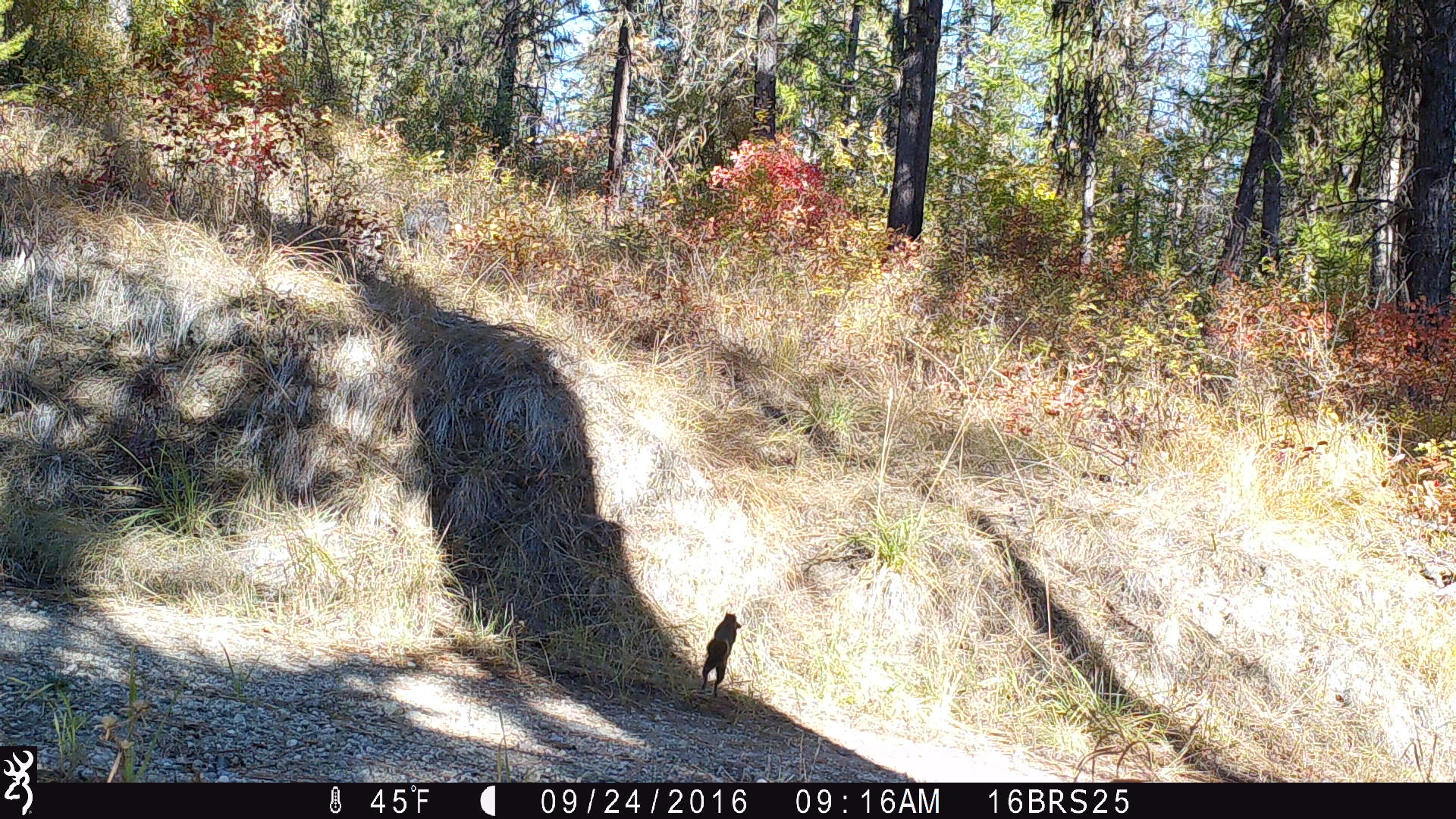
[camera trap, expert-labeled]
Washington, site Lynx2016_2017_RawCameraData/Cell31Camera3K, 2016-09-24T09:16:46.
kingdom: Animalia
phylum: Chordata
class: Mammalia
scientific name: Mammalia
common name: small mammal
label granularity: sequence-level